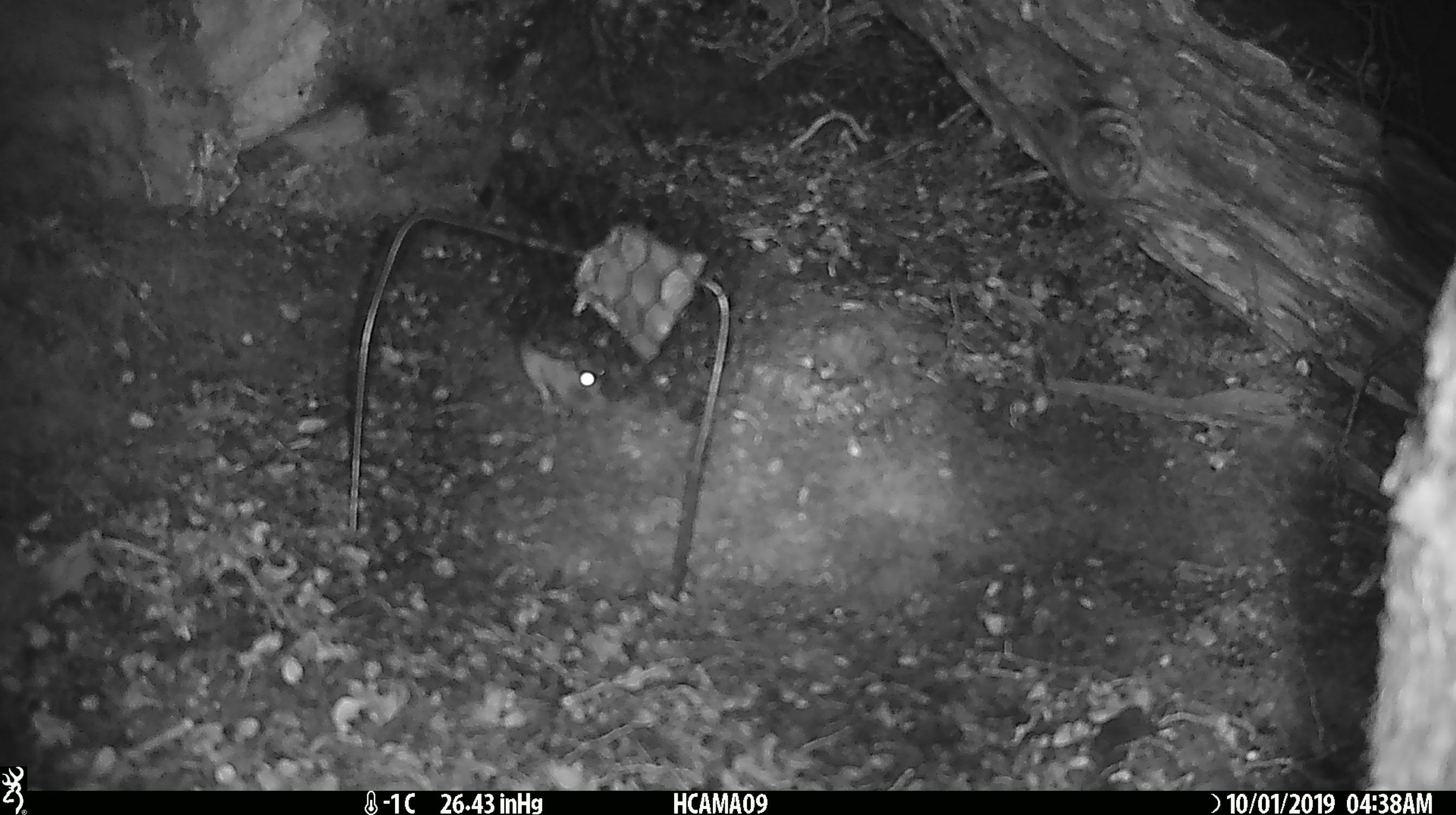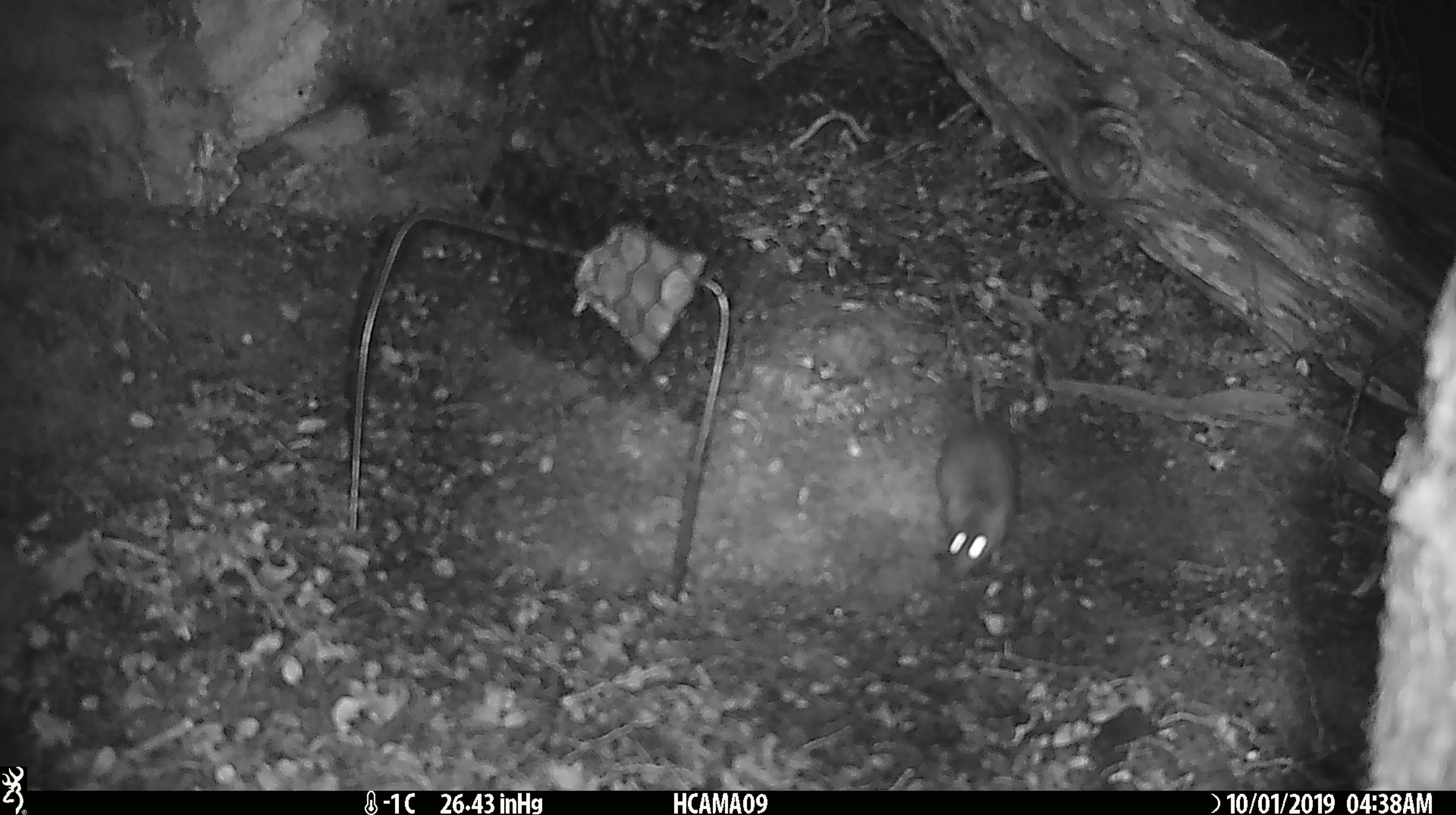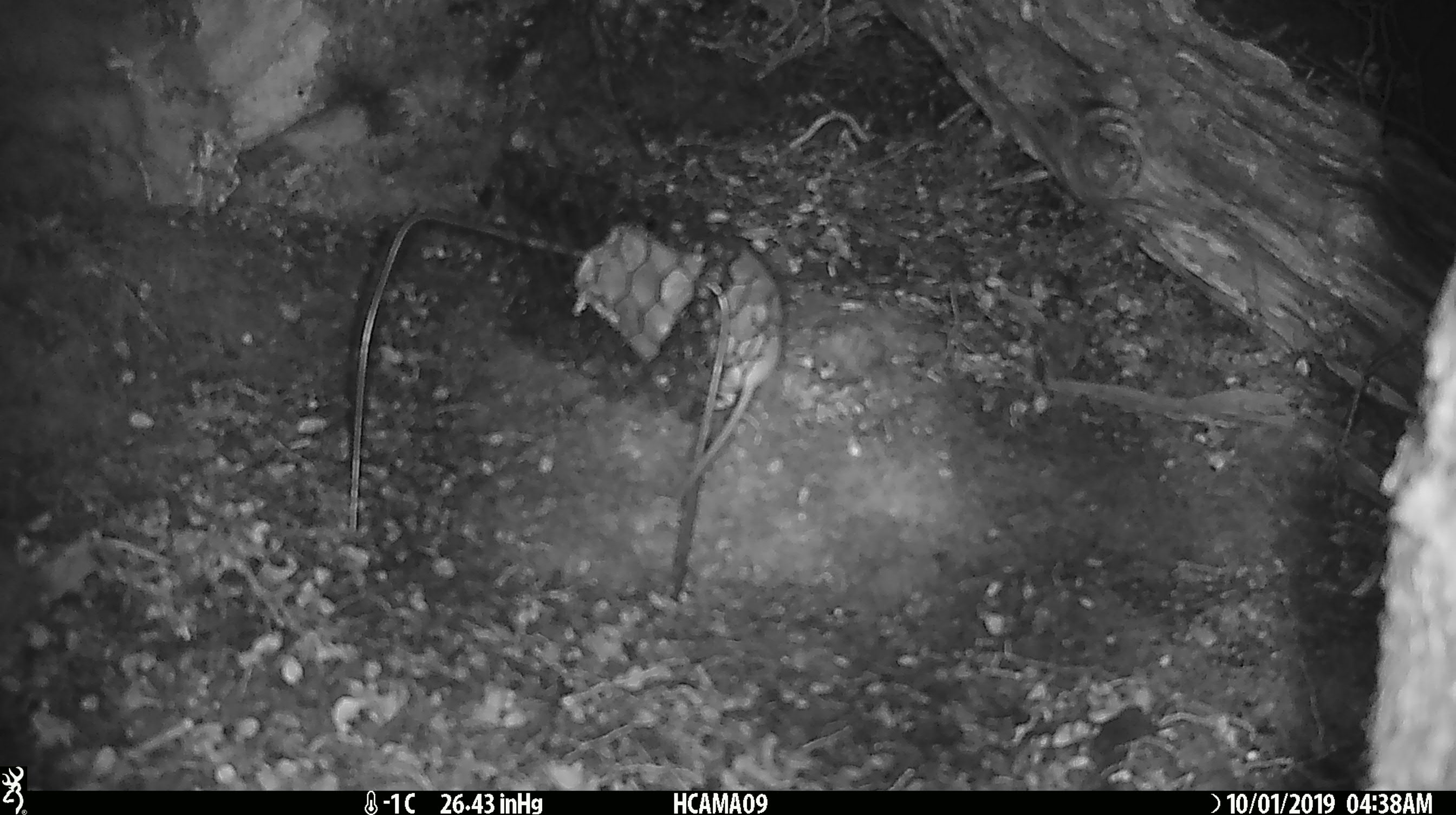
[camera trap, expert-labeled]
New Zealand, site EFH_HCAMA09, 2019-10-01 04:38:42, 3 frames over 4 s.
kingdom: Animalia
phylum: Chordata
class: Mammalia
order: Rodentia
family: Muridae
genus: Mus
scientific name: Mus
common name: mouse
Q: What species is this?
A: Mouse (Mus).